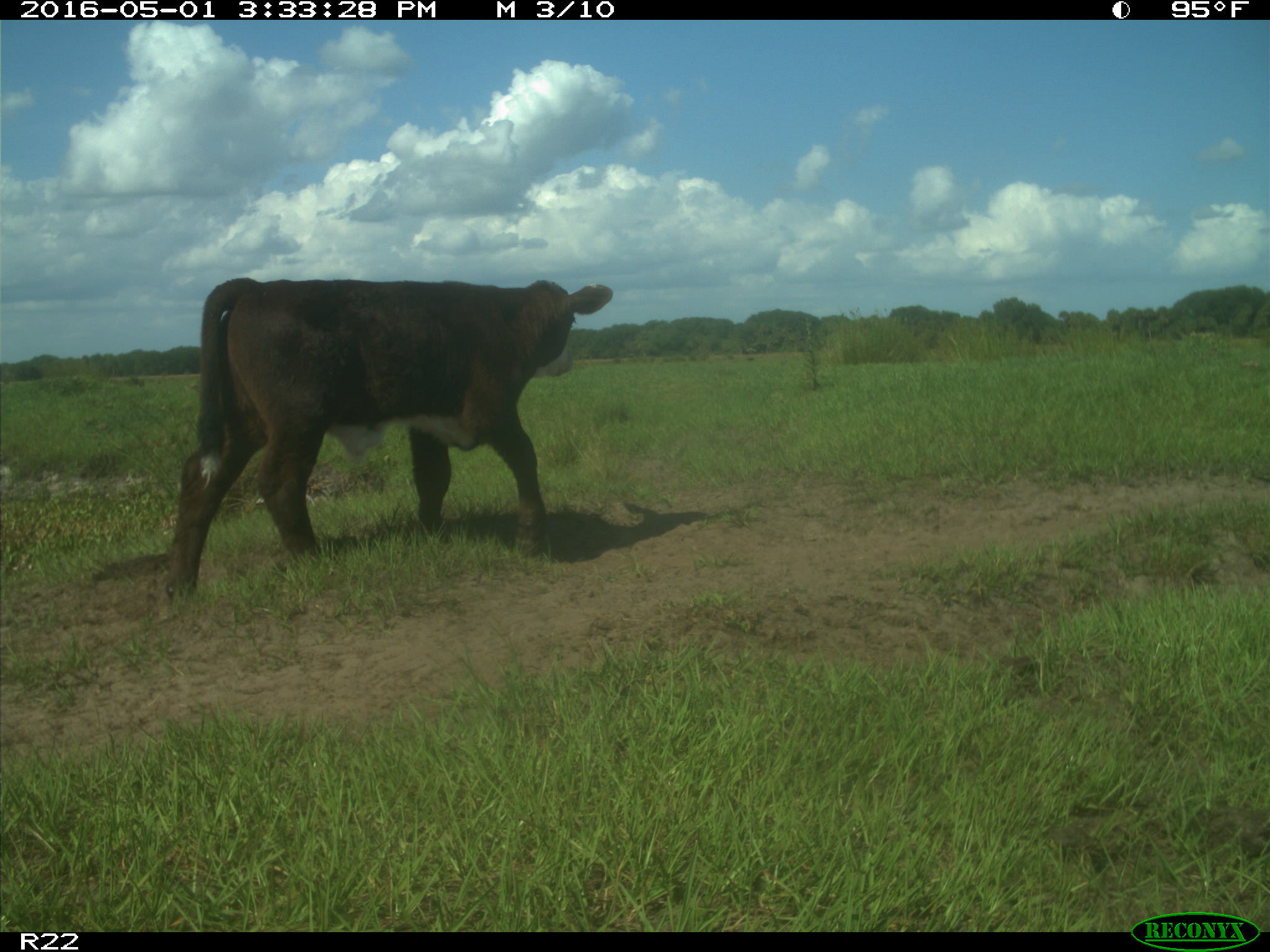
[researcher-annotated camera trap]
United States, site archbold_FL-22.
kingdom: Animalia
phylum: Chordata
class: Mammalia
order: Artiodactyla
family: Bovidae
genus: Bos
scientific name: Bos taurus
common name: domestic cow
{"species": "Bos taurus (domestic cow)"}